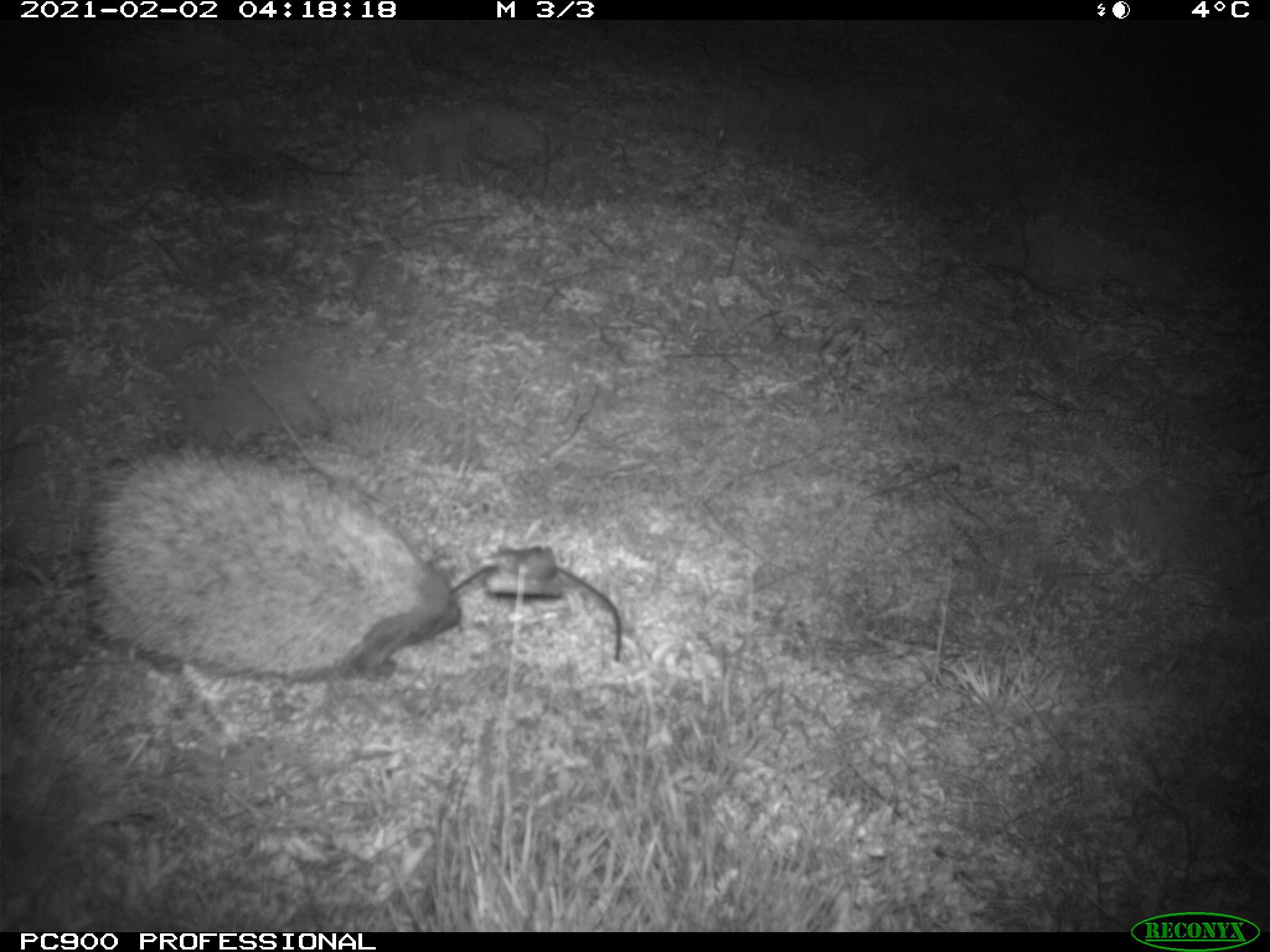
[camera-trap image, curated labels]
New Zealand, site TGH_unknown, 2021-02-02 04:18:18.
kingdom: Animalia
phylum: Chordata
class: Mammalia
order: Eulipotyphla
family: Erinaceidae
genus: Erinaceus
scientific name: Erinaceus europaeus europaeus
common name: european hedgehog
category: hedgehog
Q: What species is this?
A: Hedgehog (european hedgehog) (Erinaceus europaeus europaeus).